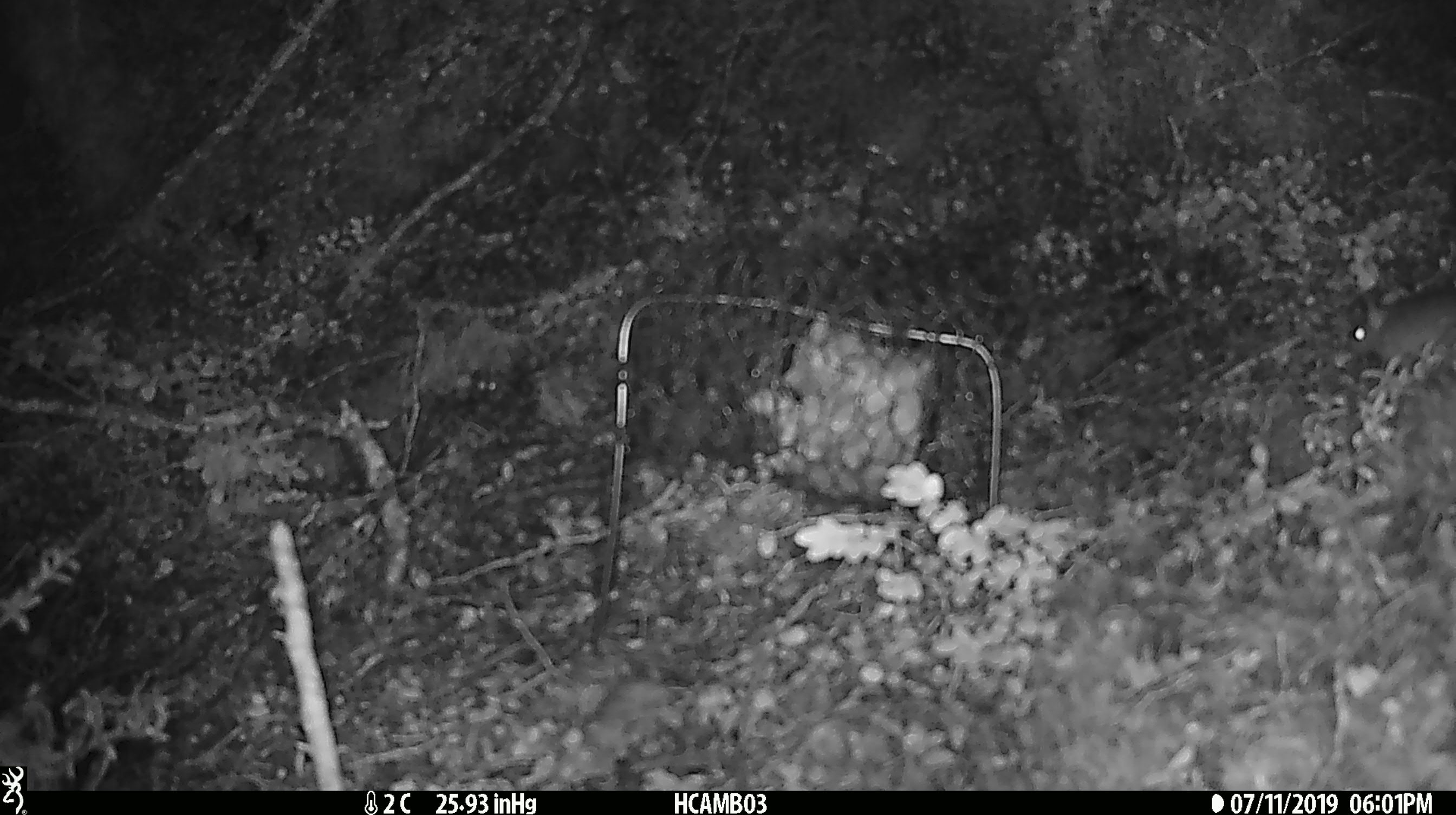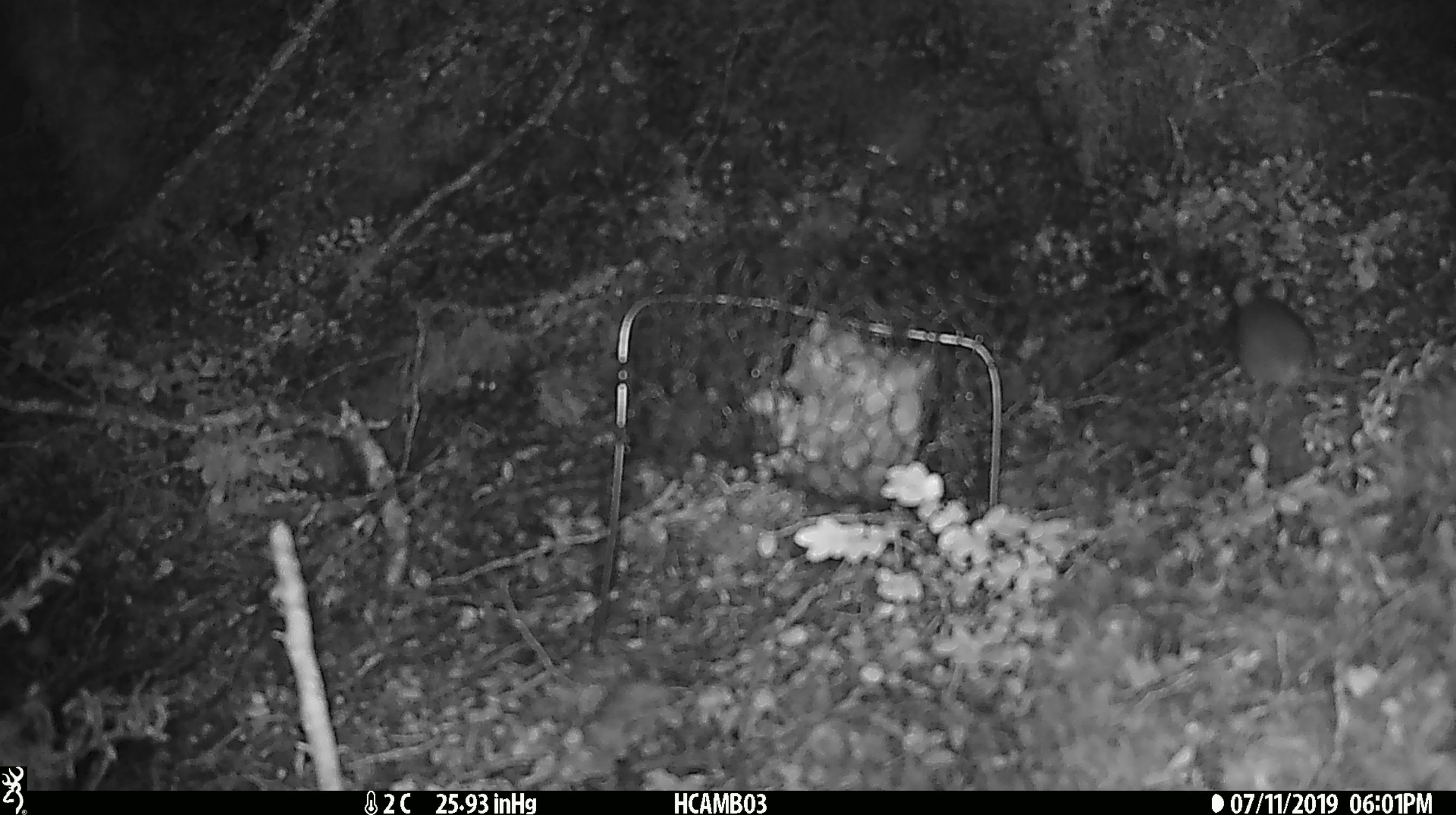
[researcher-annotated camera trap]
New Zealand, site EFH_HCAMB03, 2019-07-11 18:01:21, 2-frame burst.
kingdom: Animalia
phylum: Chordata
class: Mammalia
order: Rodentia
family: Muridae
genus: Mus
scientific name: Mus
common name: mouse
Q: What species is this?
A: Mouse (Mus).